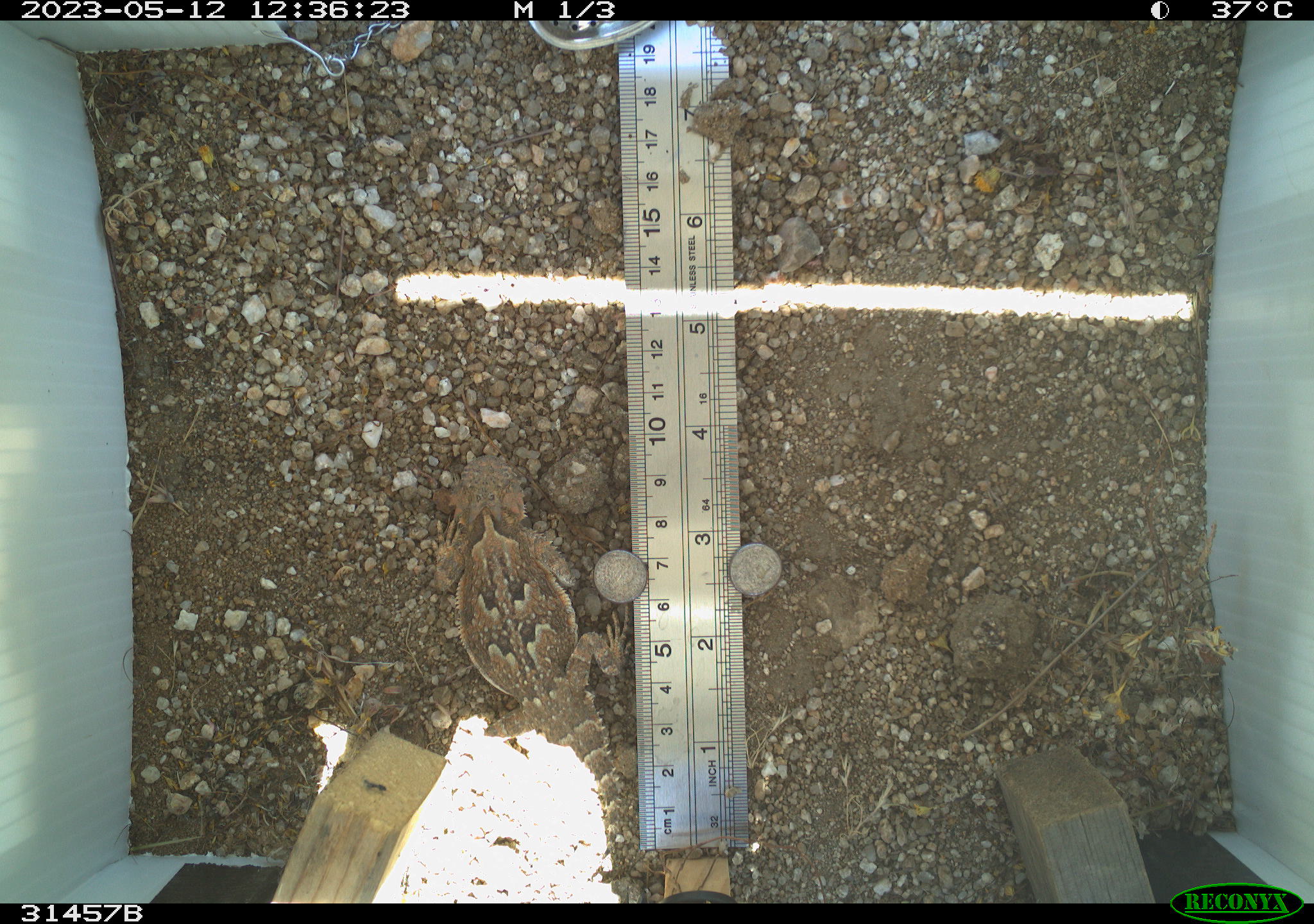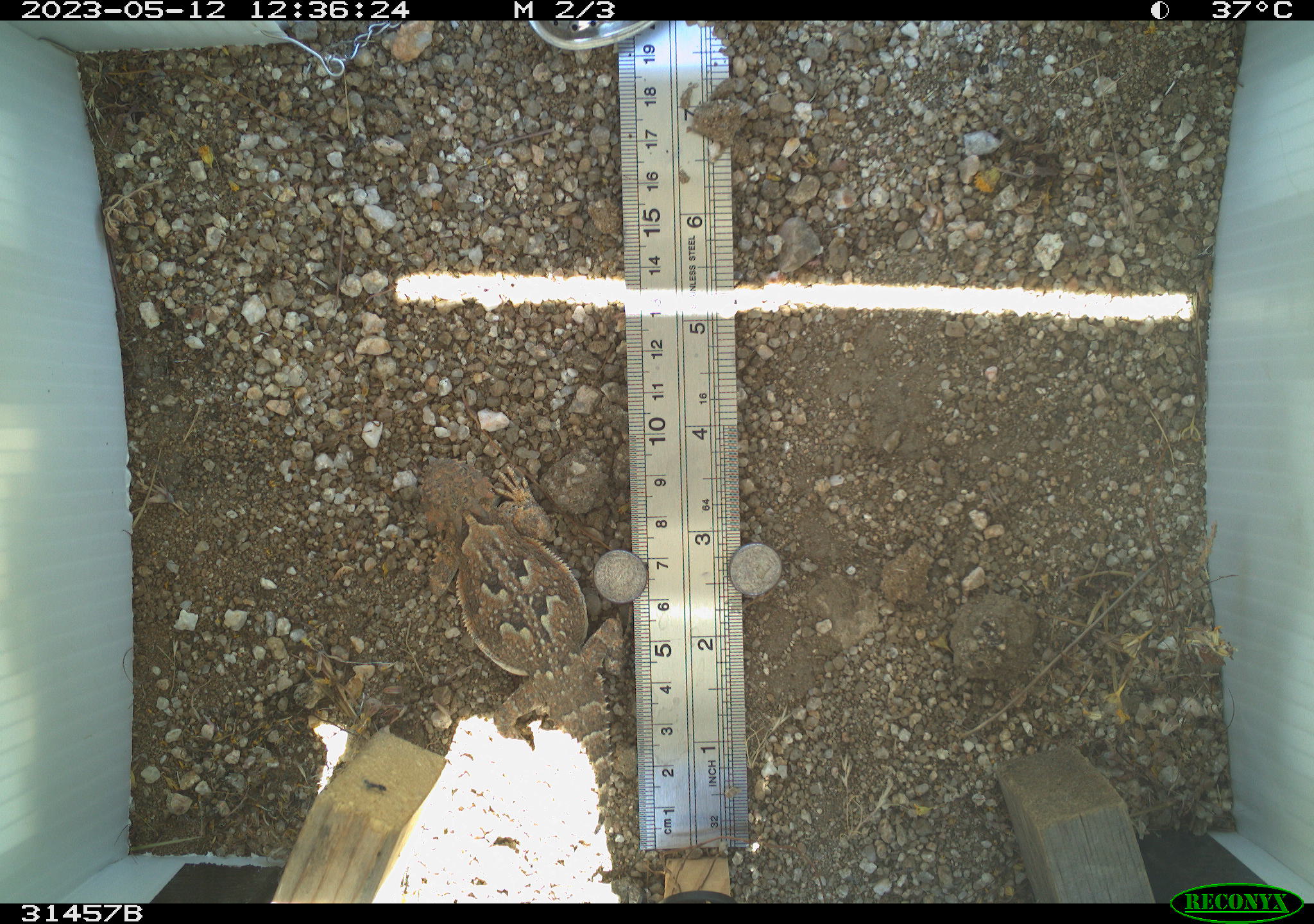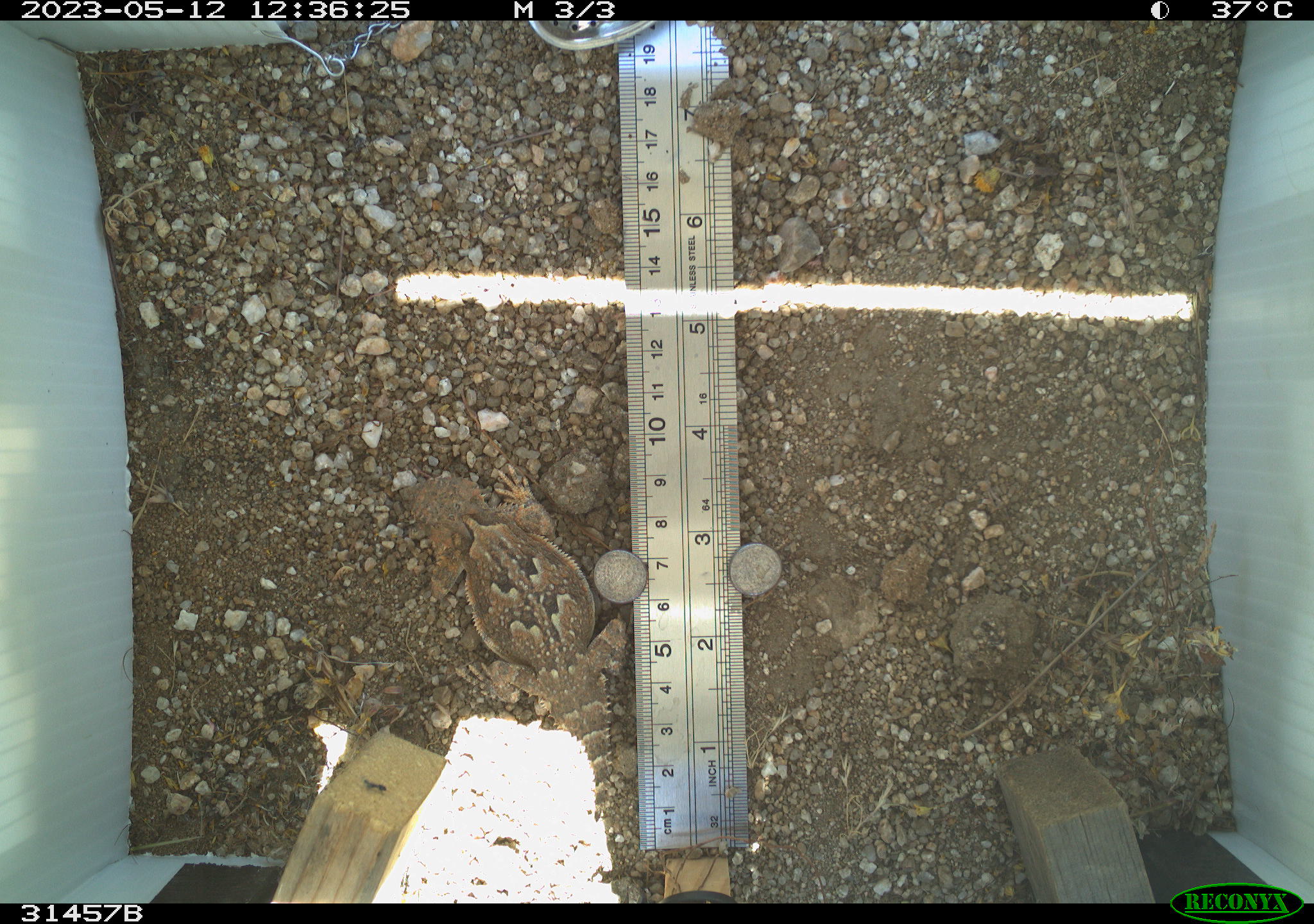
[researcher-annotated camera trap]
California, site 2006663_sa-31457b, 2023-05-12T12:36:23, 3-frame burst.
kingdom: Animalia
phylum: Chordata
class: Reptilia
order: Squamata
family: Phrynosomatidae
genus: Phrynosoma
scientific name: Phrynosoma platyrhinos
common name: desert horned lizard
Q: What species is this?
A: Desert horned lizard (Phrynosoma platyrhinos).